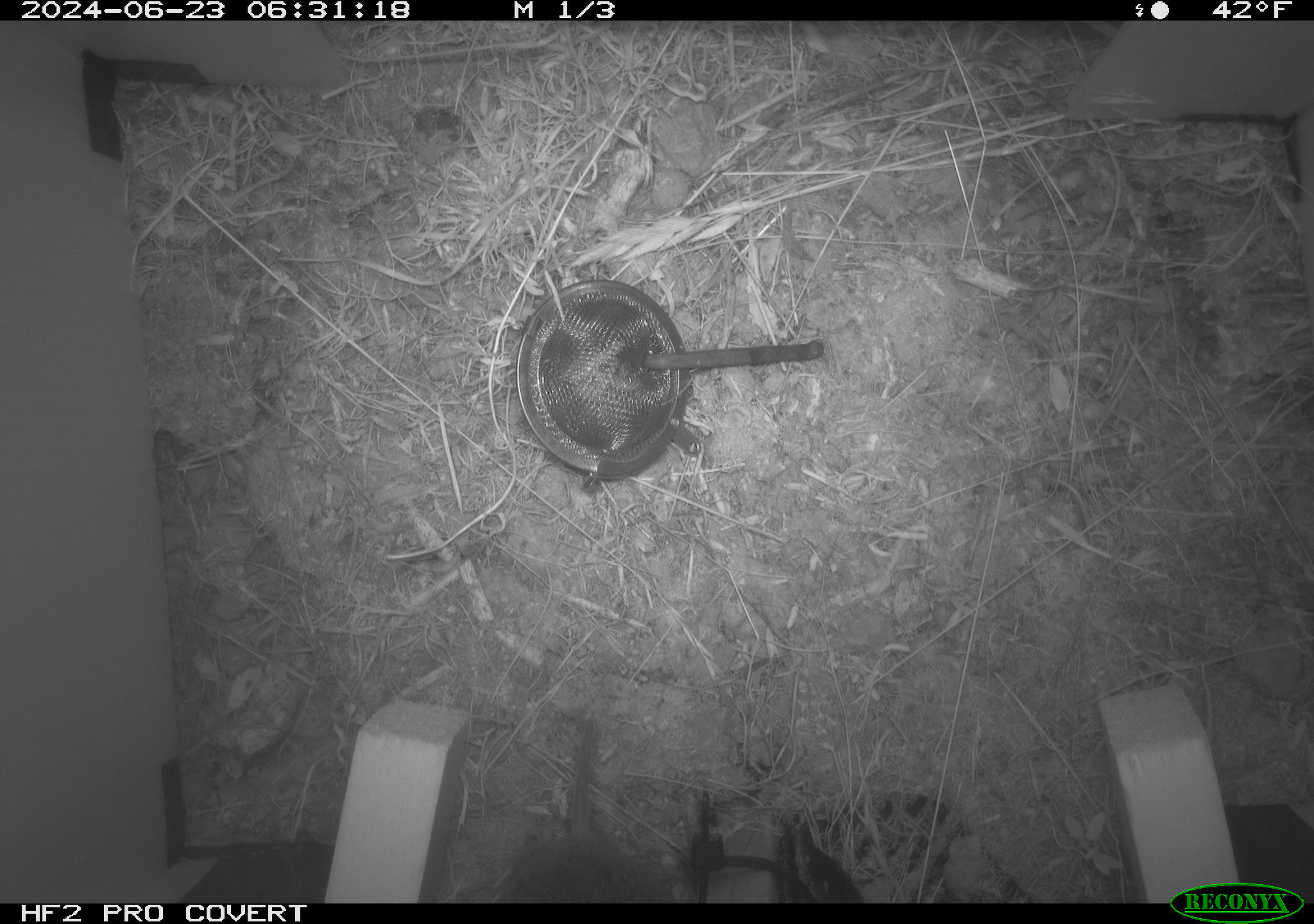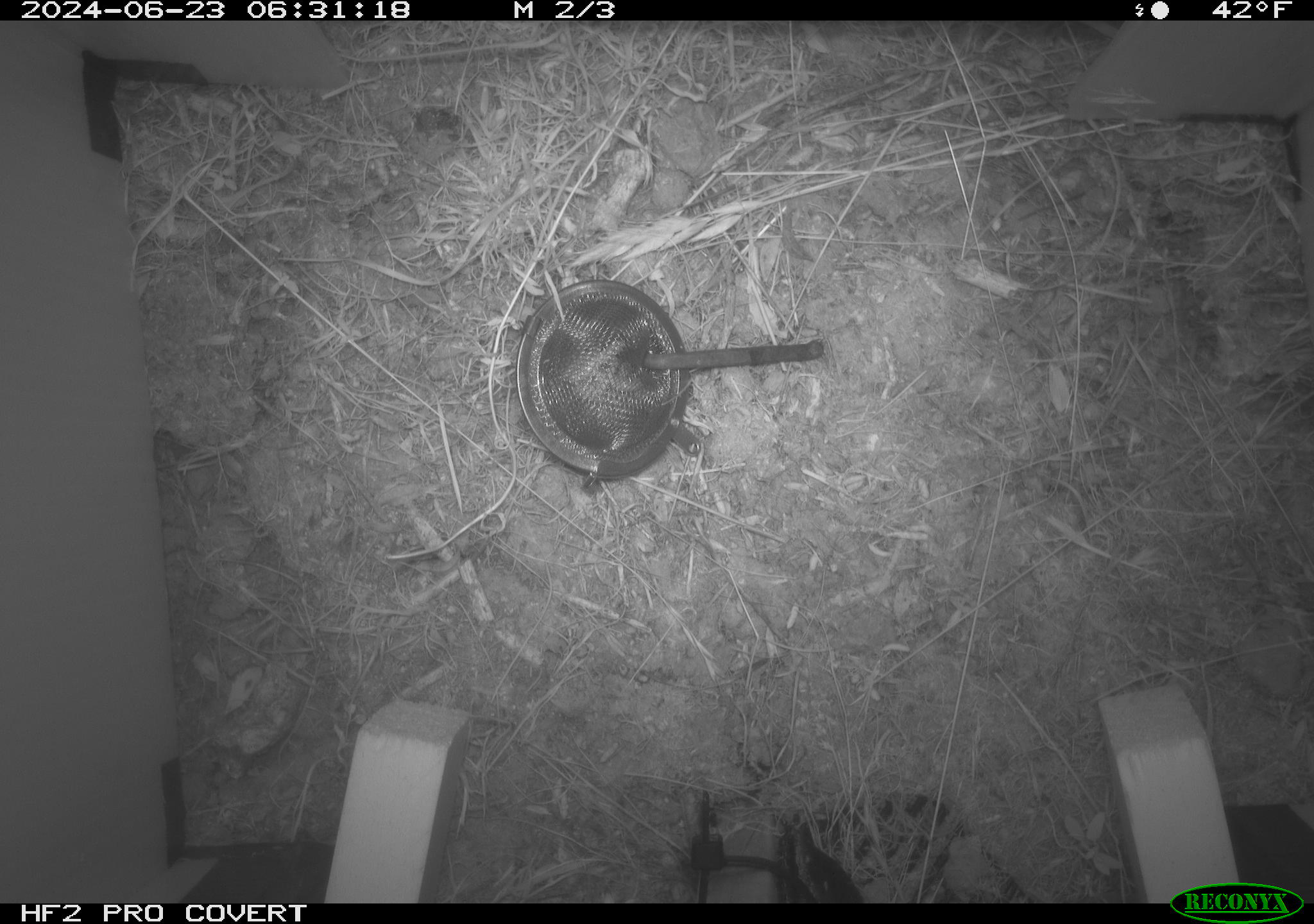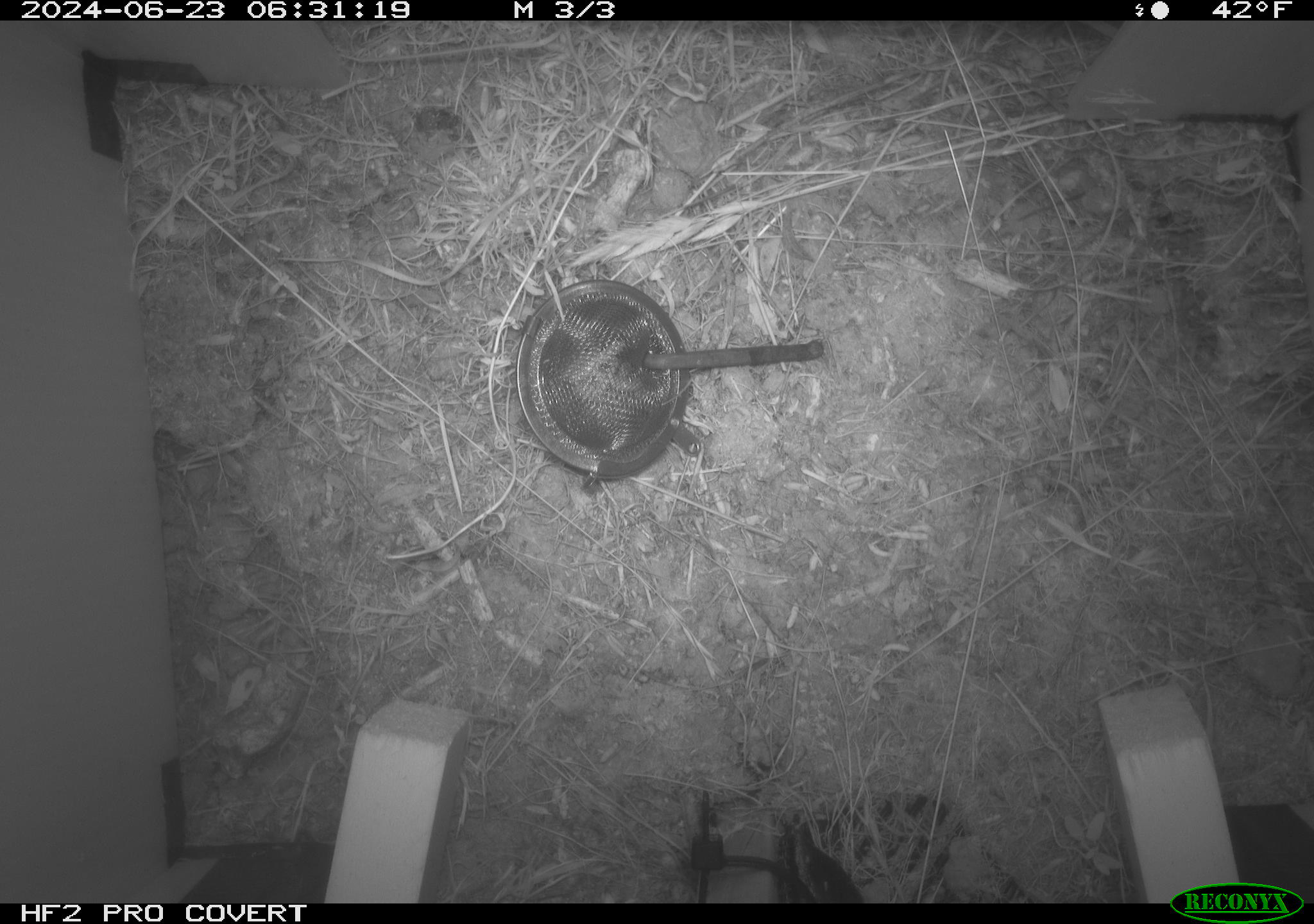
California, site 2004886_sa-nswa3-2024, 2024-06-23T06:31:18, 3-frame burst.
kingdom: Animalia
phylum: Chordata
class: Mammalia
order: Rodentia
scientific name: Rodentia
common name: rodent